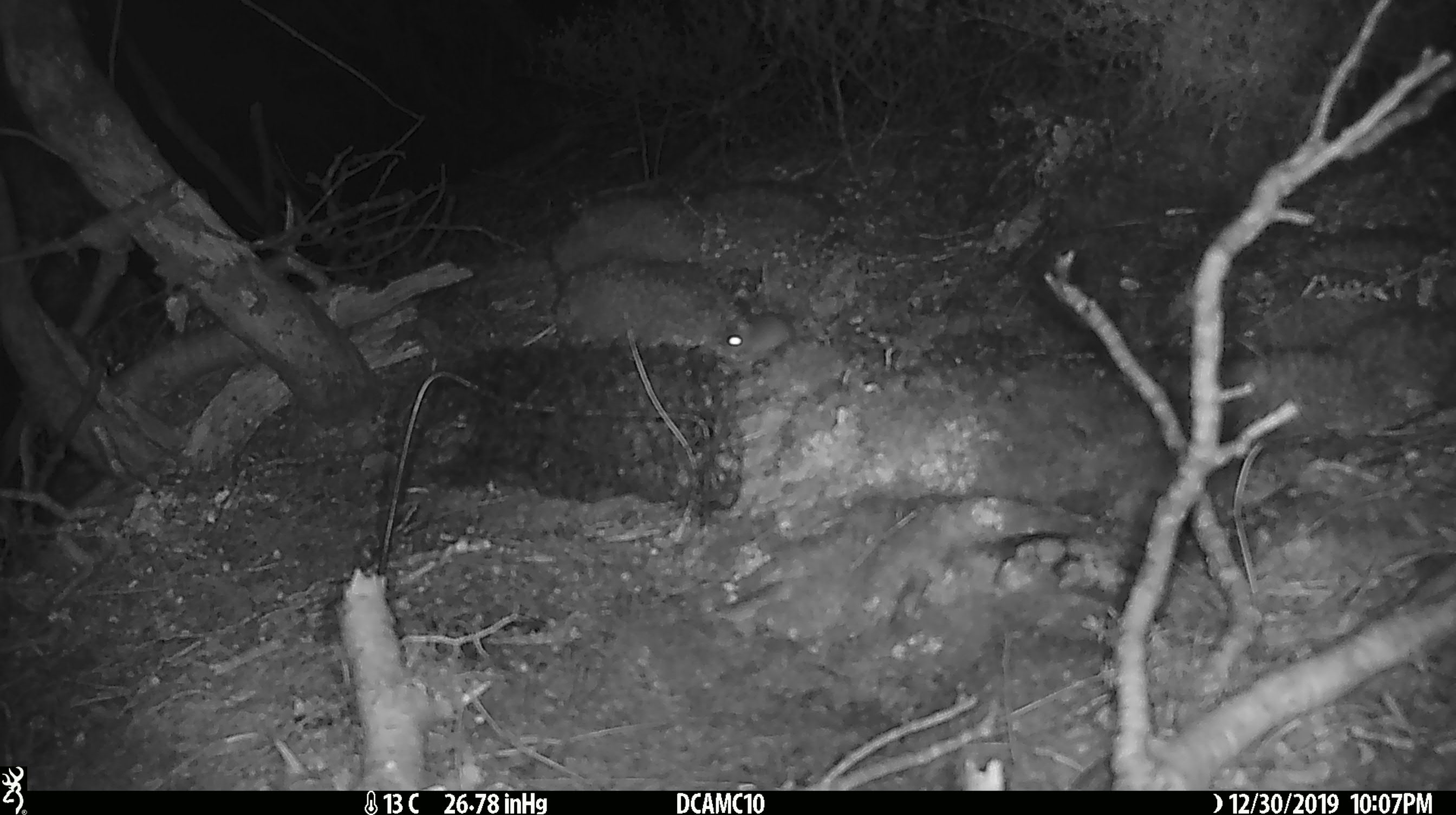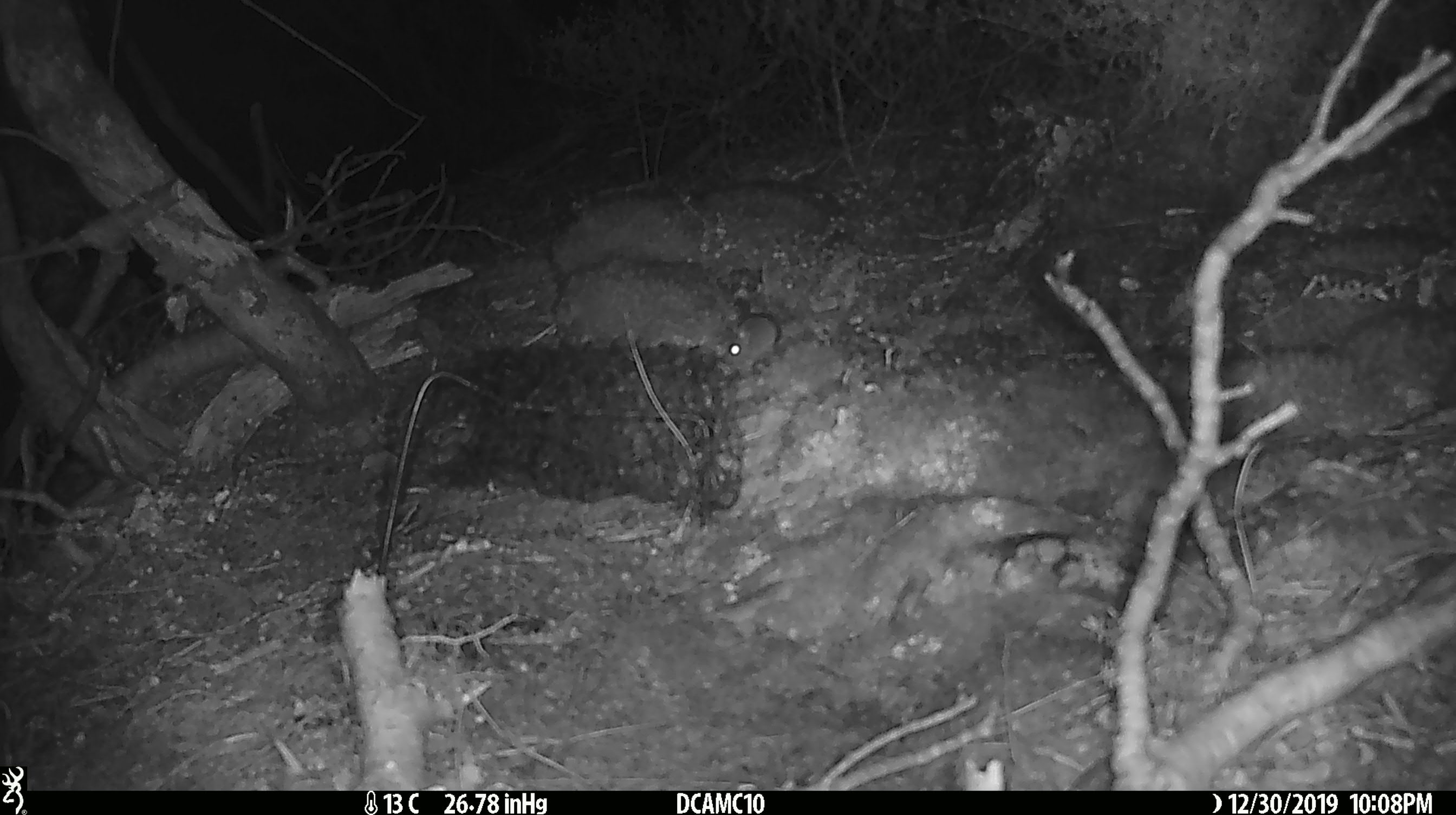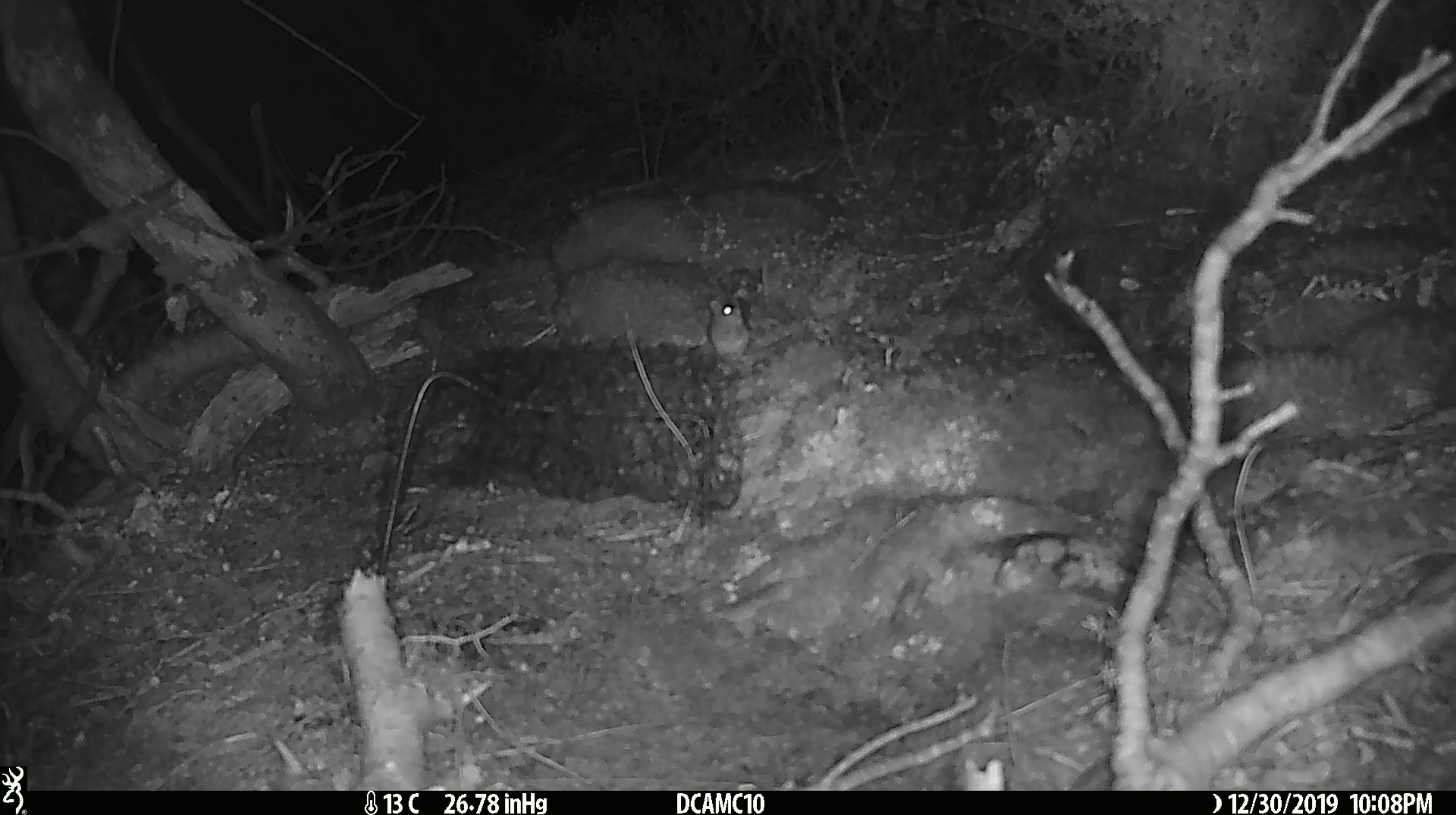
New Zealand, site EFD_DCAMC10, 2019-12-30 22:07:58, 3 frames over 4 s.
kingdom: Animalia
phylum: Chordata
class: Mammalia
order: Rodentia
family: Muridae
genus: Mus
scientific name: Mus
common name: mouse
Mouse (Mus).